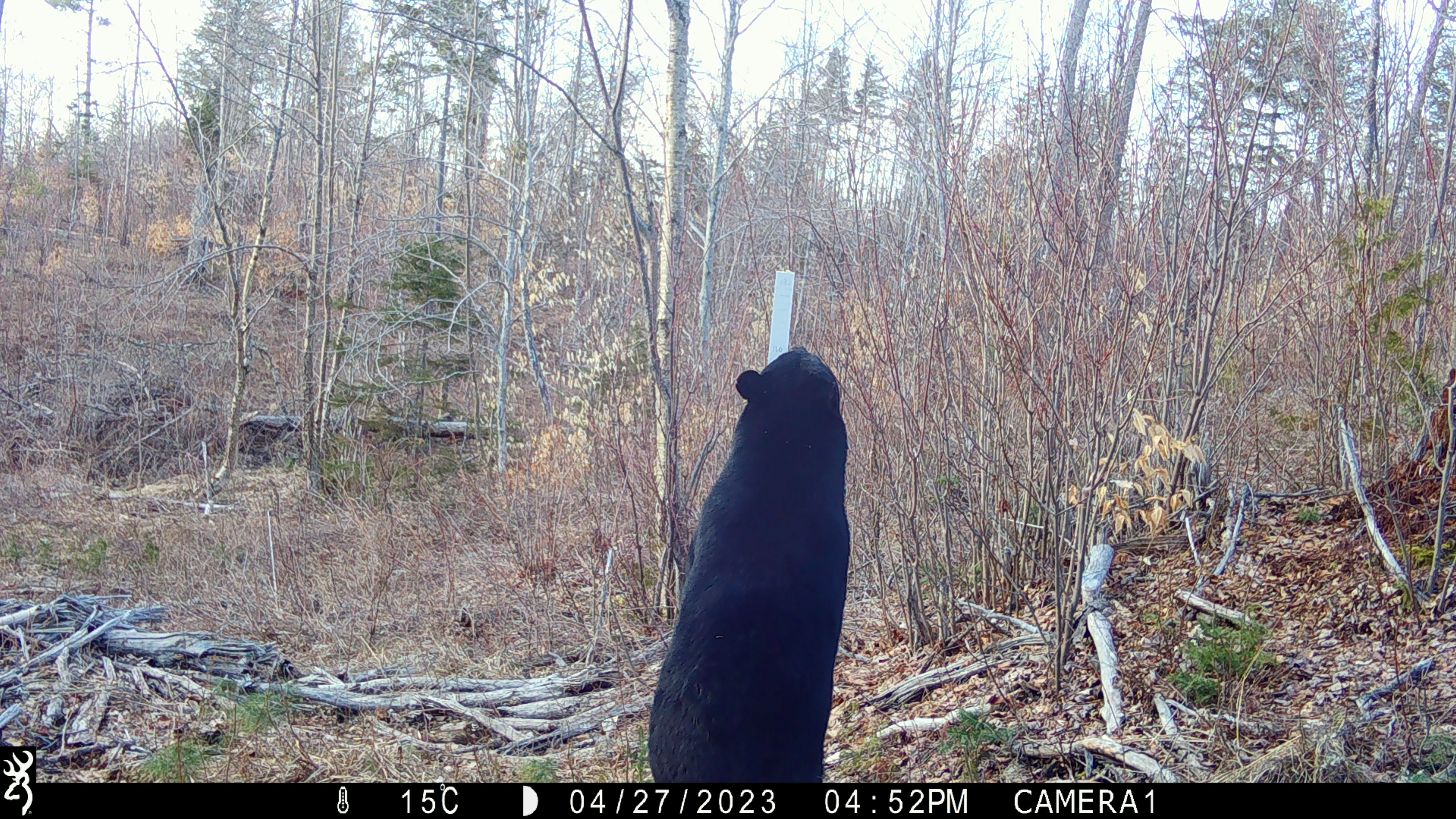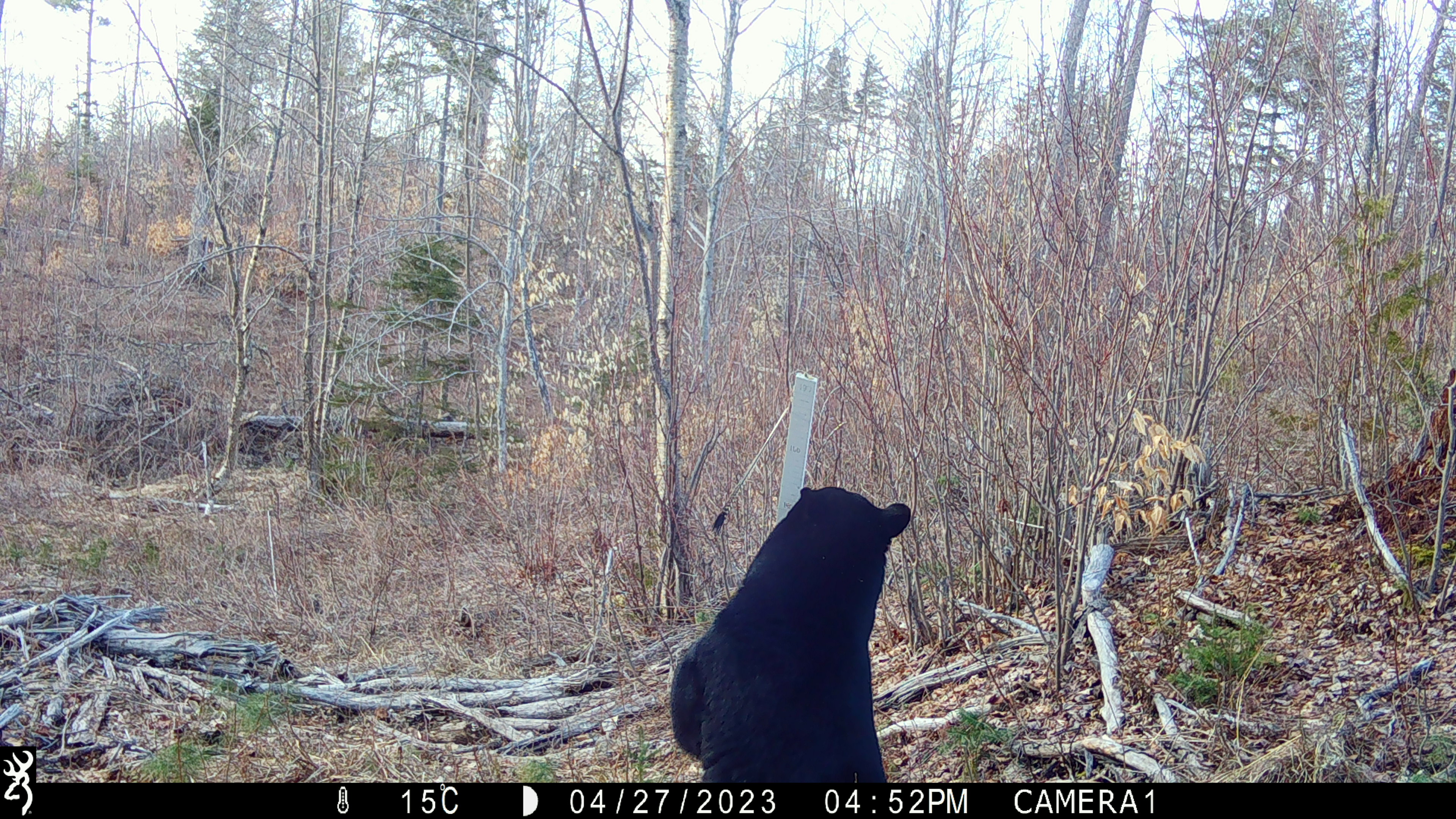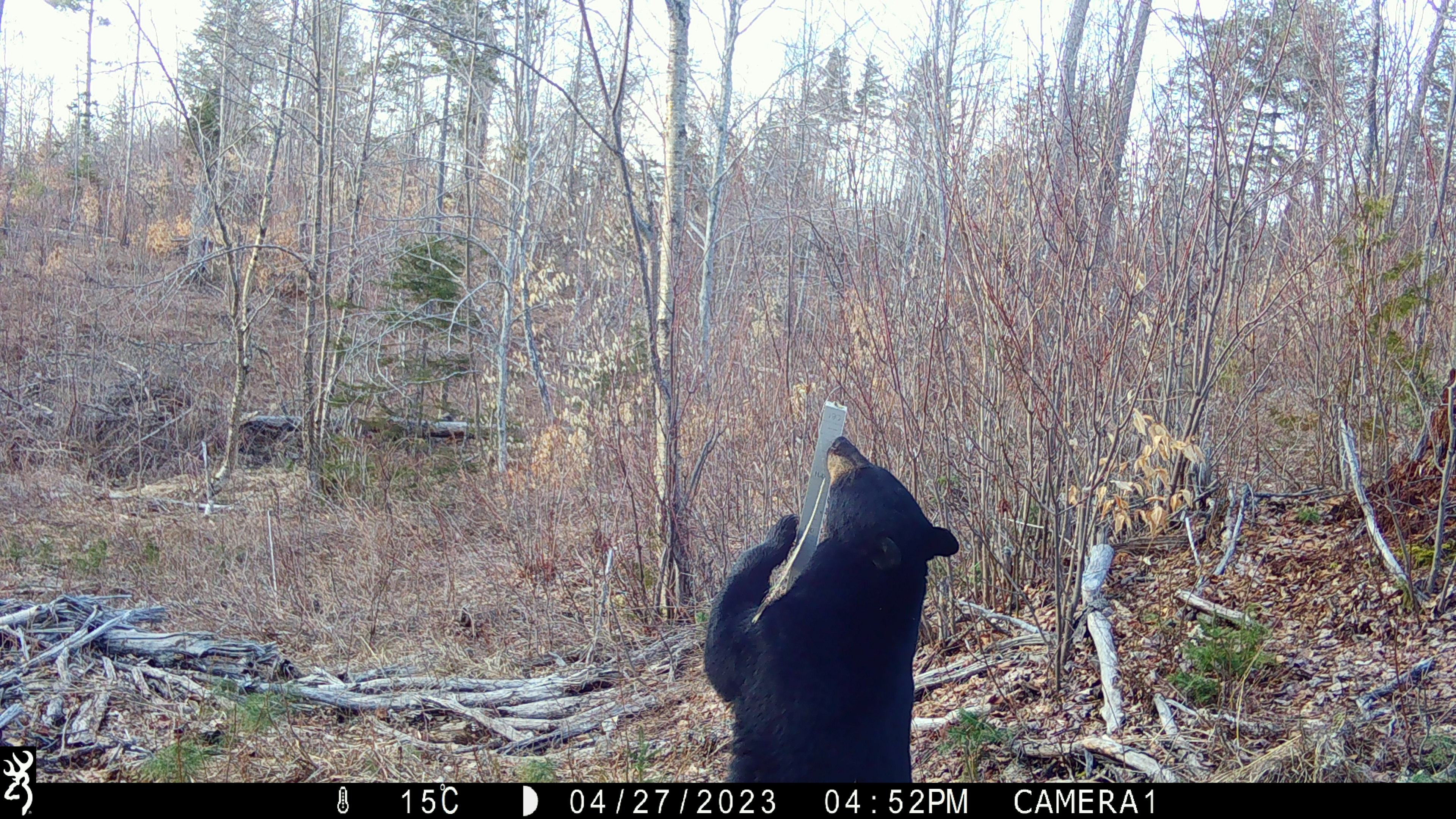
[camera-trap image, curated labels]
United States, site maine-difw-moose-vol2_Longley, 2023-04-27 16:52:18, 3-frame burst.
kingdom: Animalia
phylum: Chordata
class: Mammalia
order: Carnivora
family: Ursidae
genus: Ursus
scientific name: Ursus americanus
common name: black bear